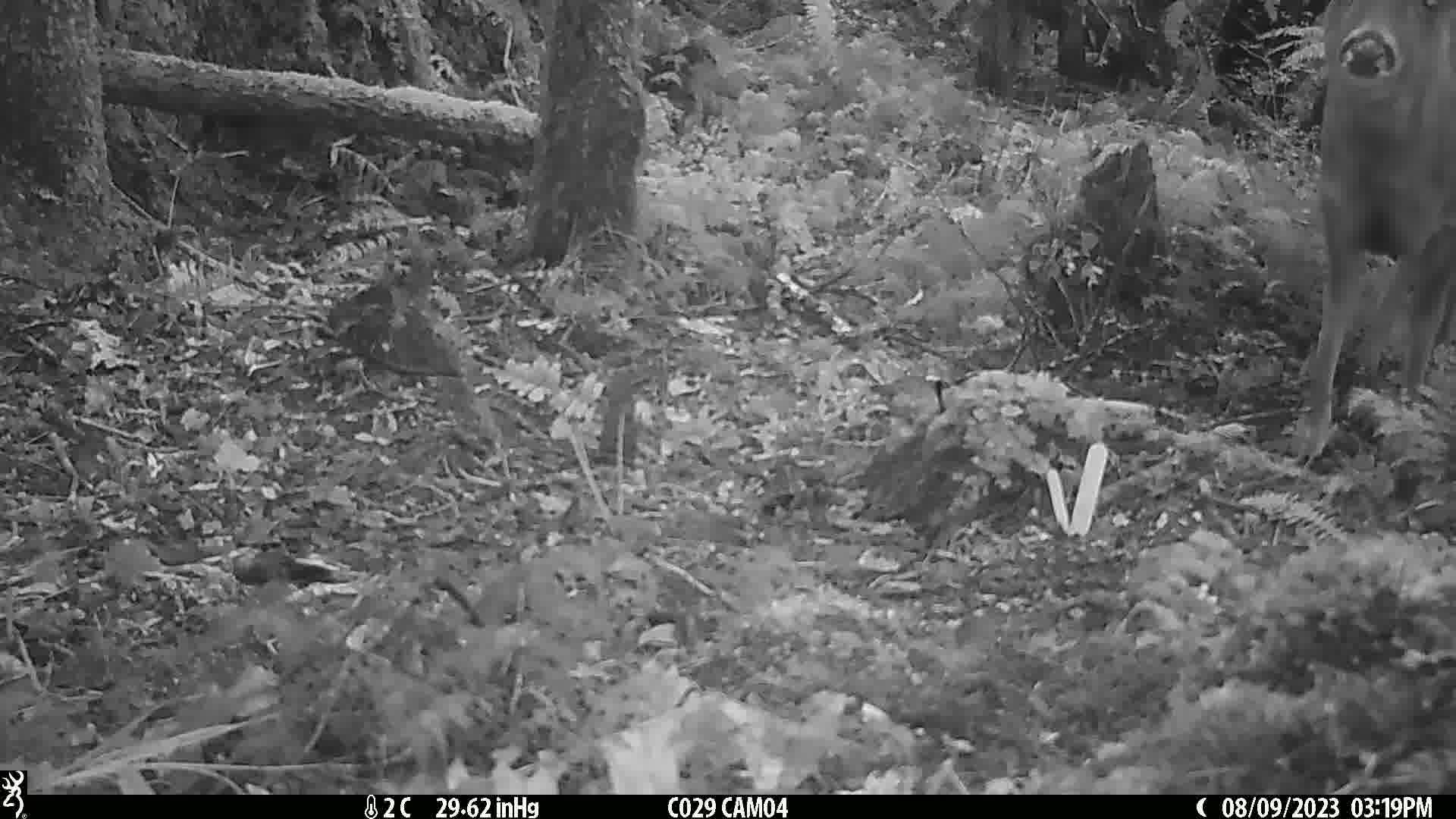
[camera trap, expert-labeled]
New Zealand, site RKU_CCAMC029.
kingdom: Animalia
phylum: Chordata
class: Mammalia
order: Artiodactyla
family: Cervidae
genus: Odocoileus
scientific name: Odocoileus virginianus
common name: white-tailed deer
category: white tailed deer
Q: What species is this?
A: White tailed deer (white-tailed deer) (Odocoileus virginianus).